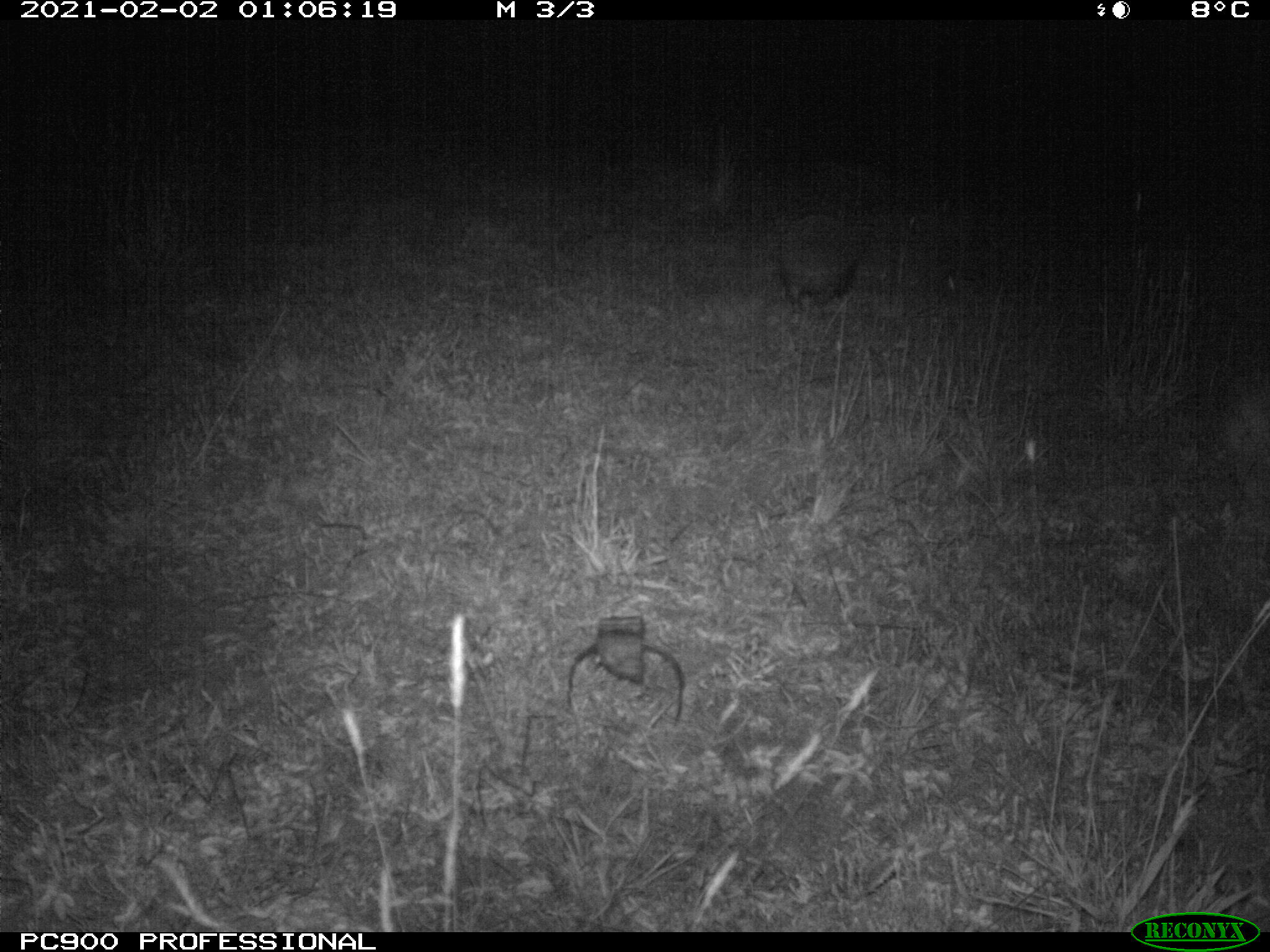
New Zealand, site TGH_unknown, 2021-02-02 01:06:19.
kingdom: Animalia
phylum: Chordata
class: Mammalia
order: Eulipotyphla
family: Erinaceidae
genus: Erinaceus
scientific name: Erinaceus europaeus europaeus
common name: european hedgehog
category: hedgehog